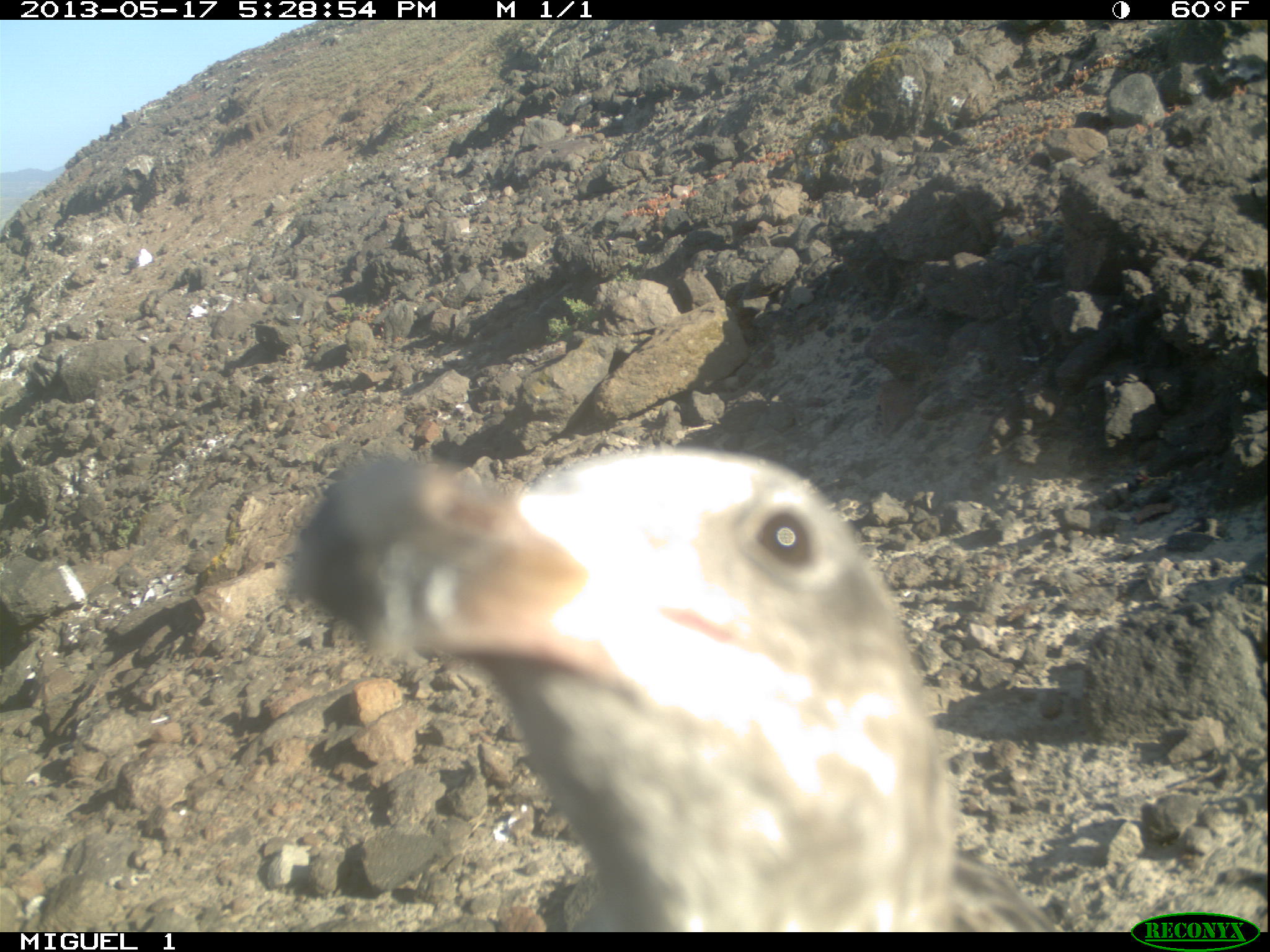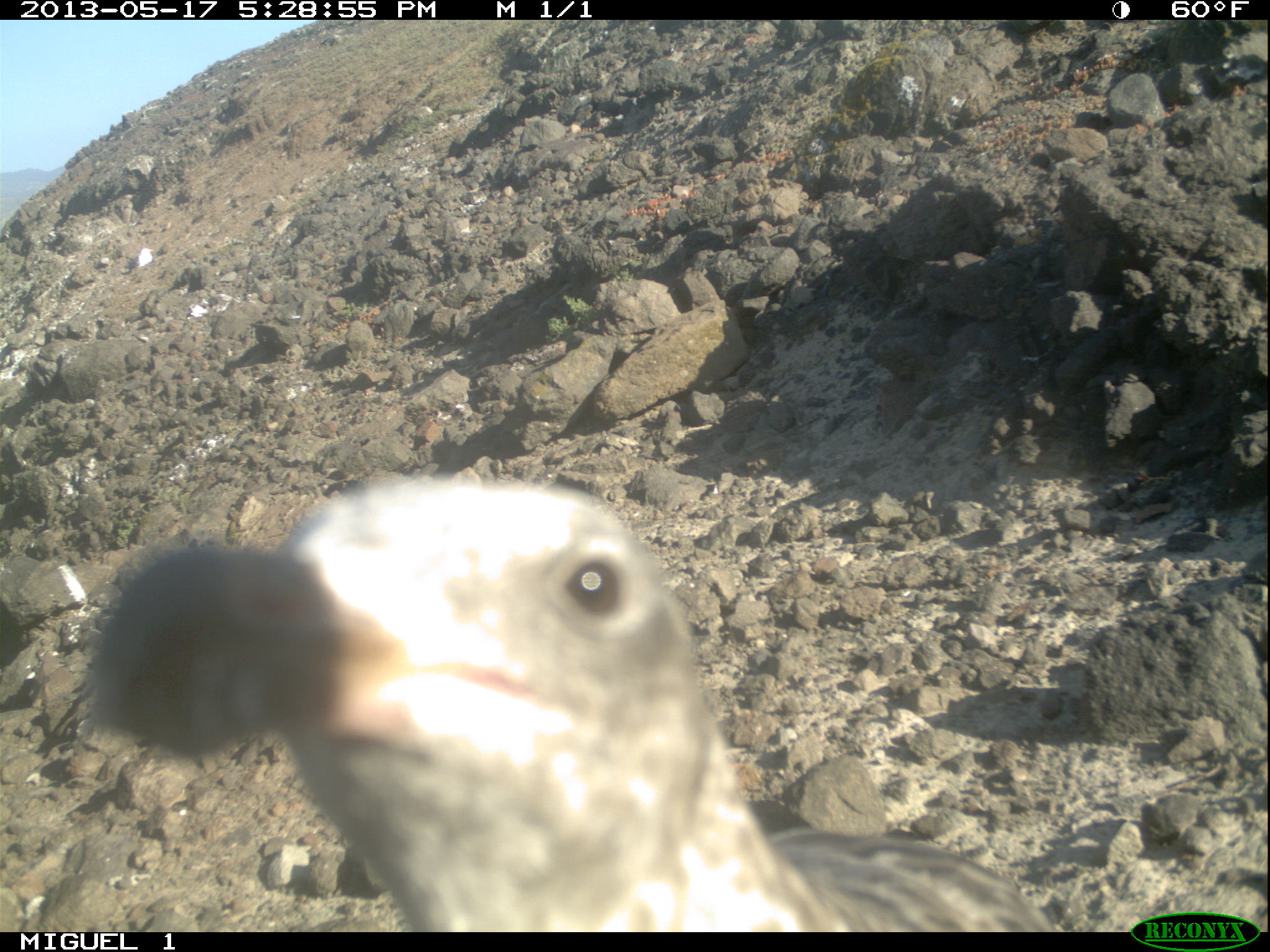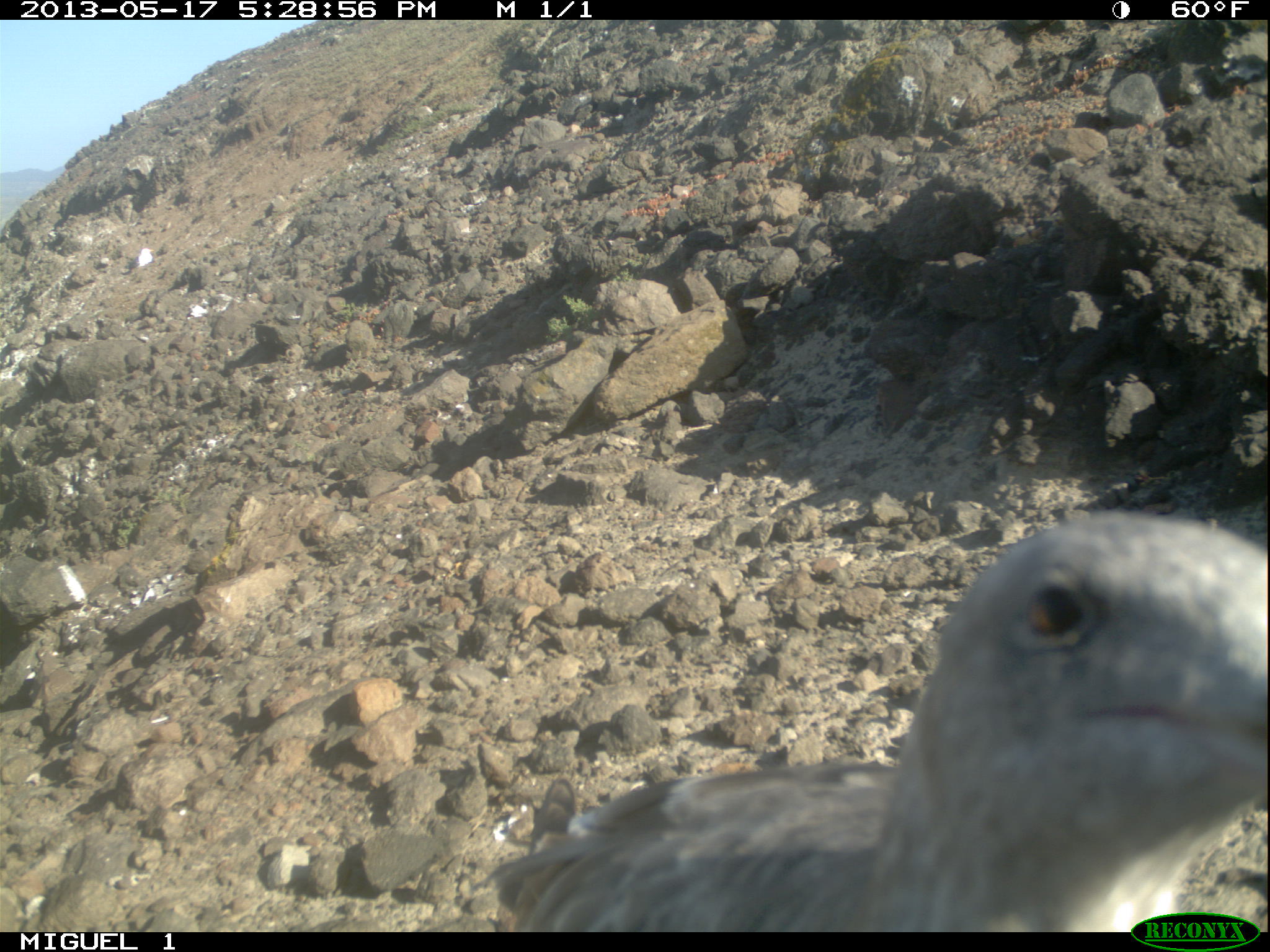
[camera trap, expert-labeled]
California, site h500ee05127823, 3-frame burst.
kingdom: Animalia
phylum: Chordata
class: Aves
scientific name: Aves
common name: bird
Bird (Aves).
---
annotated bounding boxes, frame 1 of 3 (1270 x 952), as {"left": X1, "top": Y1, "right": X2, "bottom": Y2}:
bird: {"left": 288, "top": 446, "right": 1061, "bottom": 930}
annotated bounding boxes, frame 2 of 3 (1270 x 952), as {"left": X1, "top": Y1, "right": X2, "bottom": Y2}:
bird: {"left": 81, "top": 473, "right": 1057, "bottom": 932}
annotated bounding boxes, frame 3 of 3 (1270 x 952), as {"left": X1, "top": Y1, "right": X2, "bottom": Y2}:
bird: {"left": 473, "top": 509, "right": 1268, "bottom": 932}